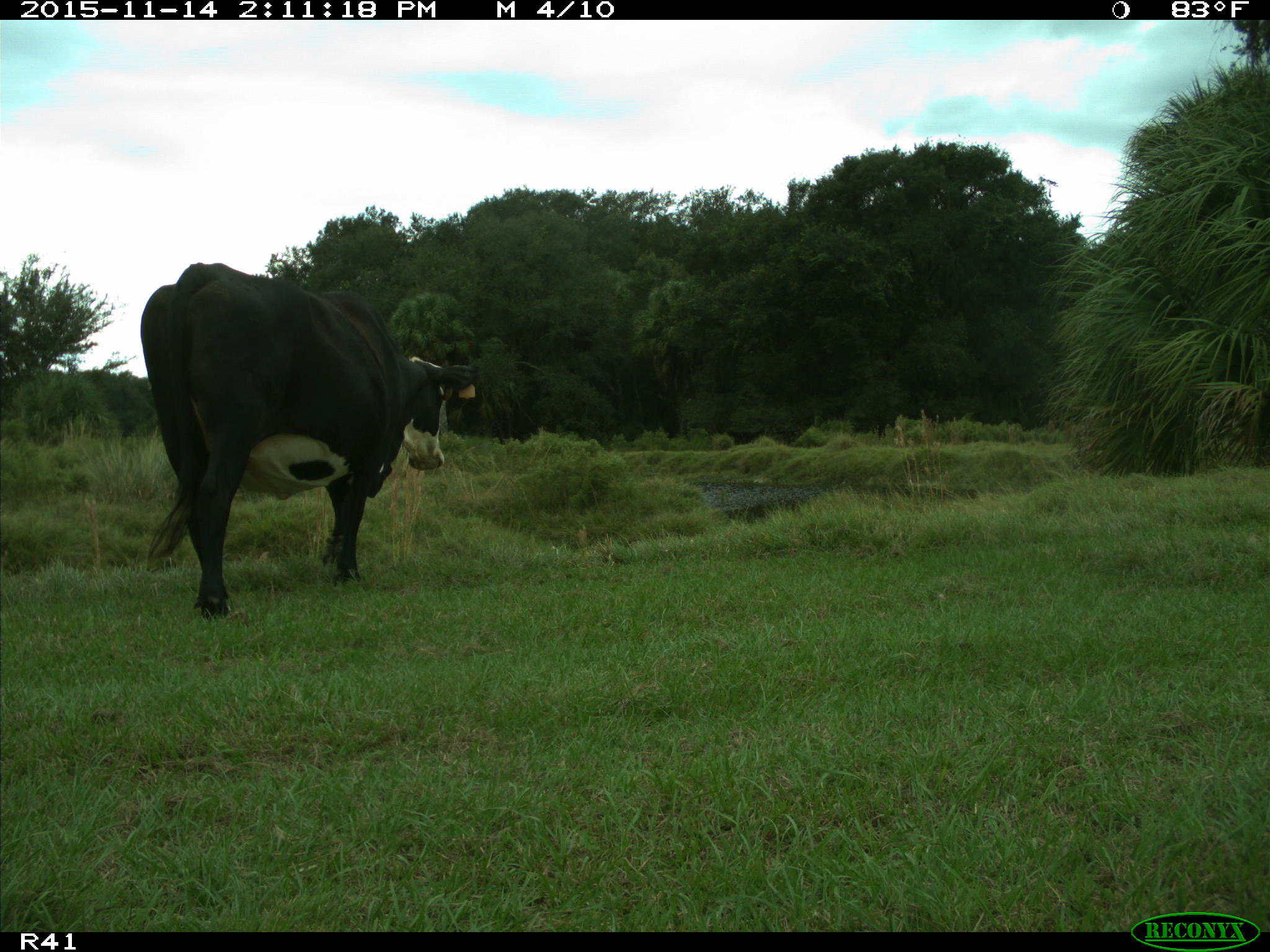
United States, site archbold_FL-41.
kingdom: Animalia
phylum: Chordata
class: Mammalia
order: Artiodactyla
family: Bovidae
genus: Bos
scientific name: Bos taurus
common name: domestic cow